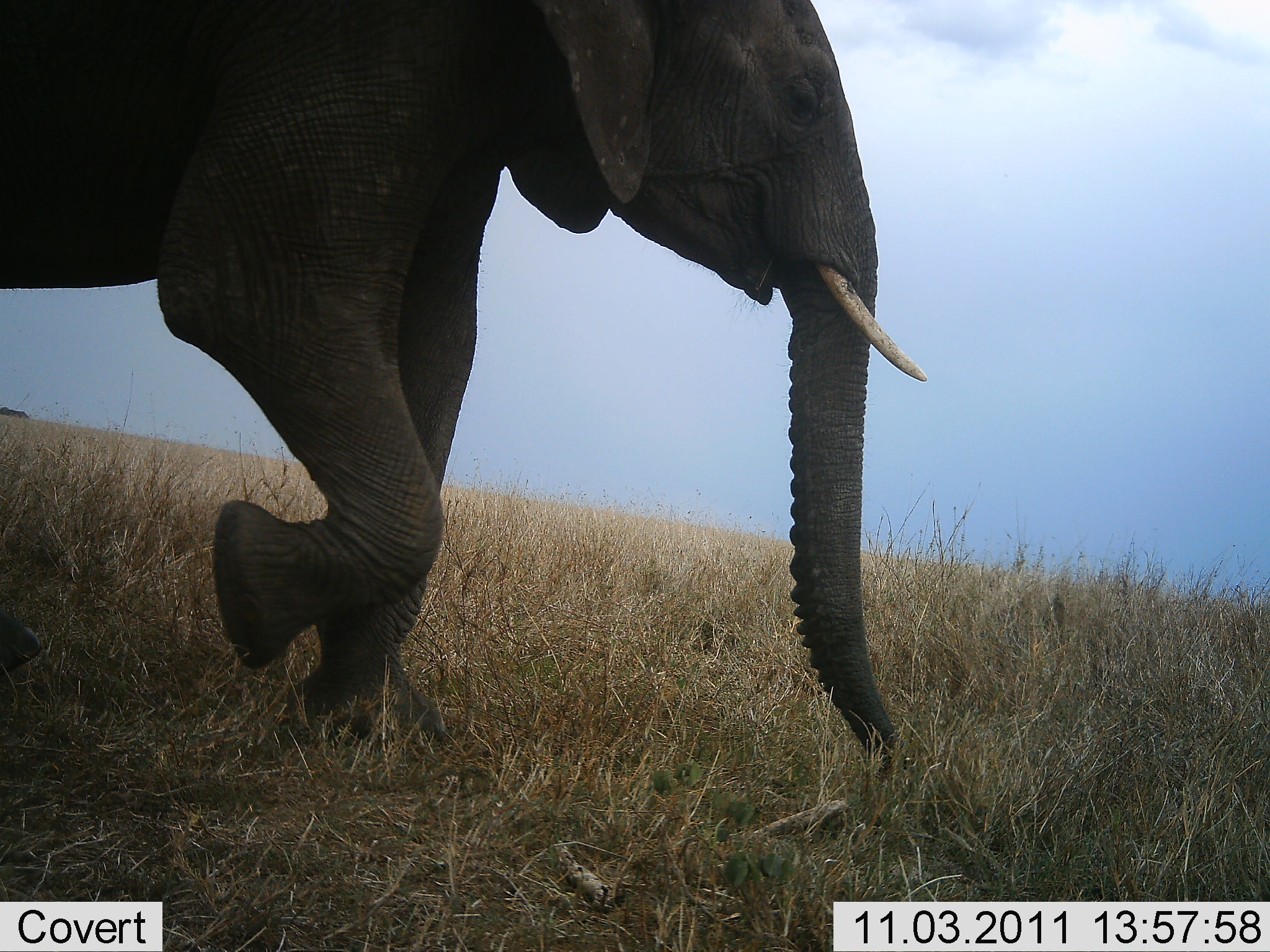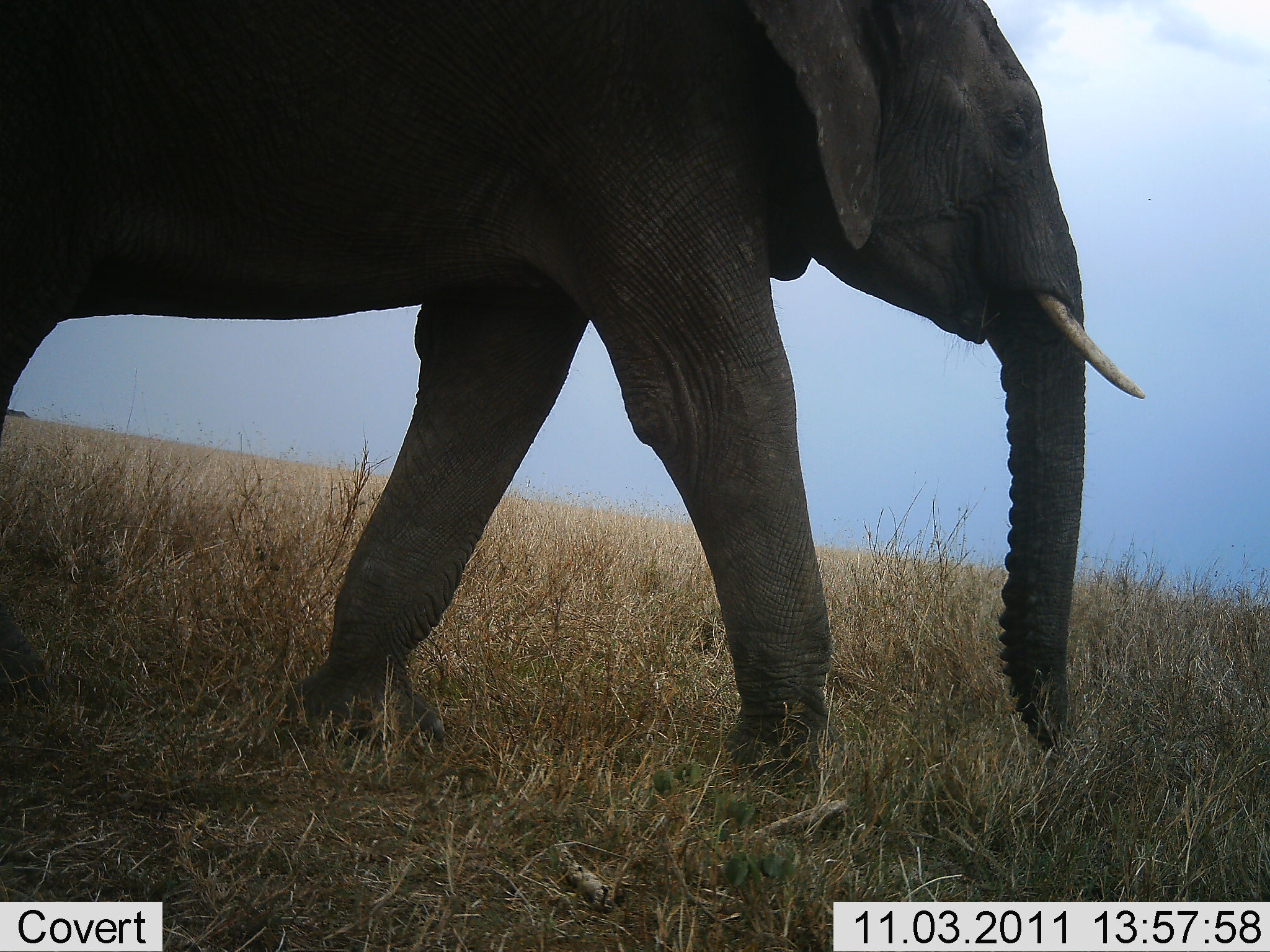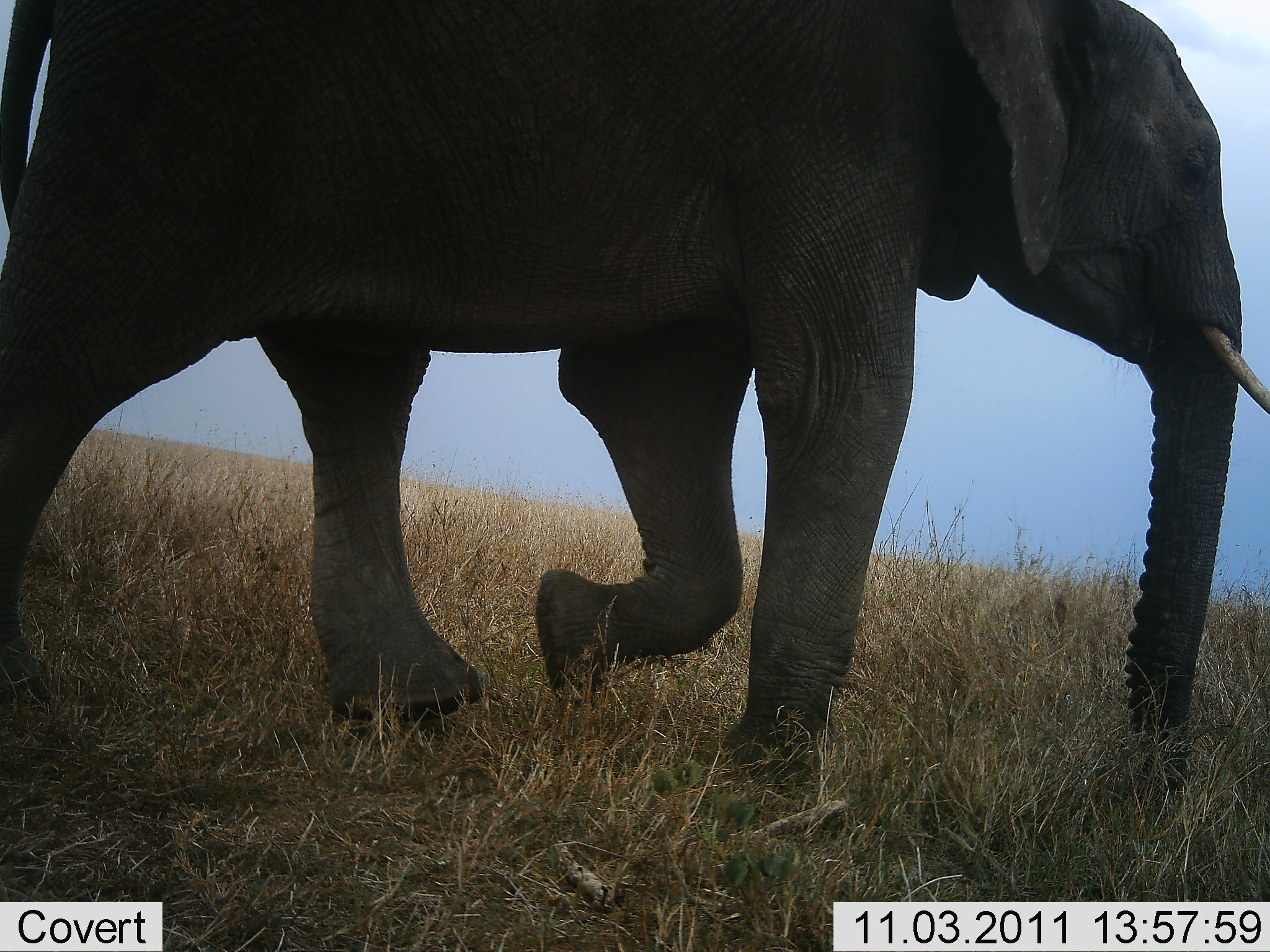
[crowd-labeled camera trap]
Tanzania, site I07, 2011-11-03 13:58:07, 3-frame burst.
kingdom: Animalia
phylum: Chordata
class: Mammalia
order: Proboscidea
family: Elephantidae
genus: Loxodonta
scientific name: Loxodonta africana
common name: african bush elephant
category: elephant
Elephant (african bush elephant) (Loxodonta africana), count 1. Behavior (volunteer vote fractions): standing 6%, resting 0%, moving 100%, interacting 0%. Young present (vote fraction): 0%. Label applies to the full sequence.